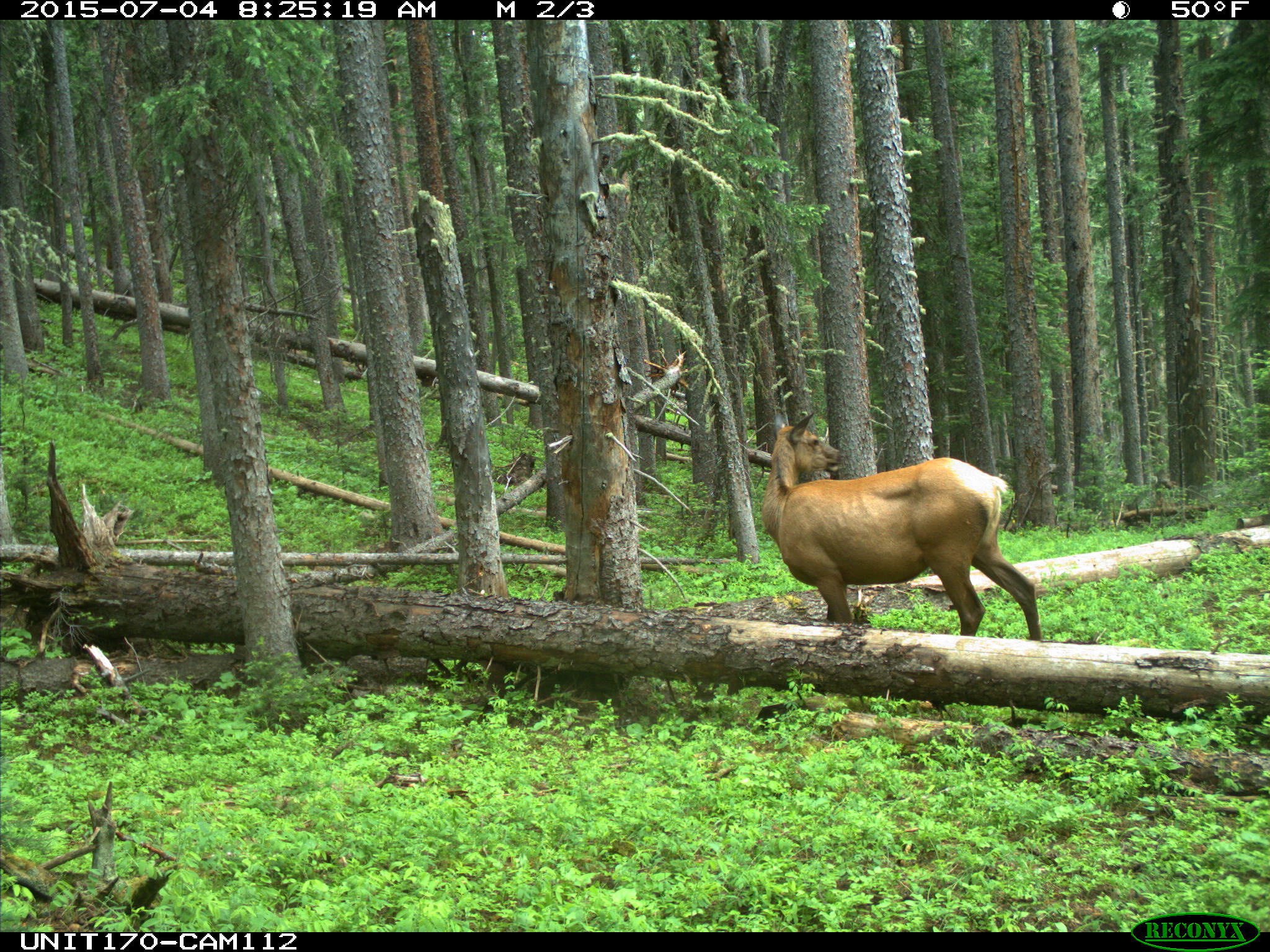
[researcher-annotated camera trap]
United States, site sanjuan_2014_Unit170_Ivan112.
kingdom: Animalia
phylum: Chordata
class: Mammalia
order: Artiodactyla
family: Cervidae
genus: Cervus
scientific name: Cervus elaphus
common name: red deer